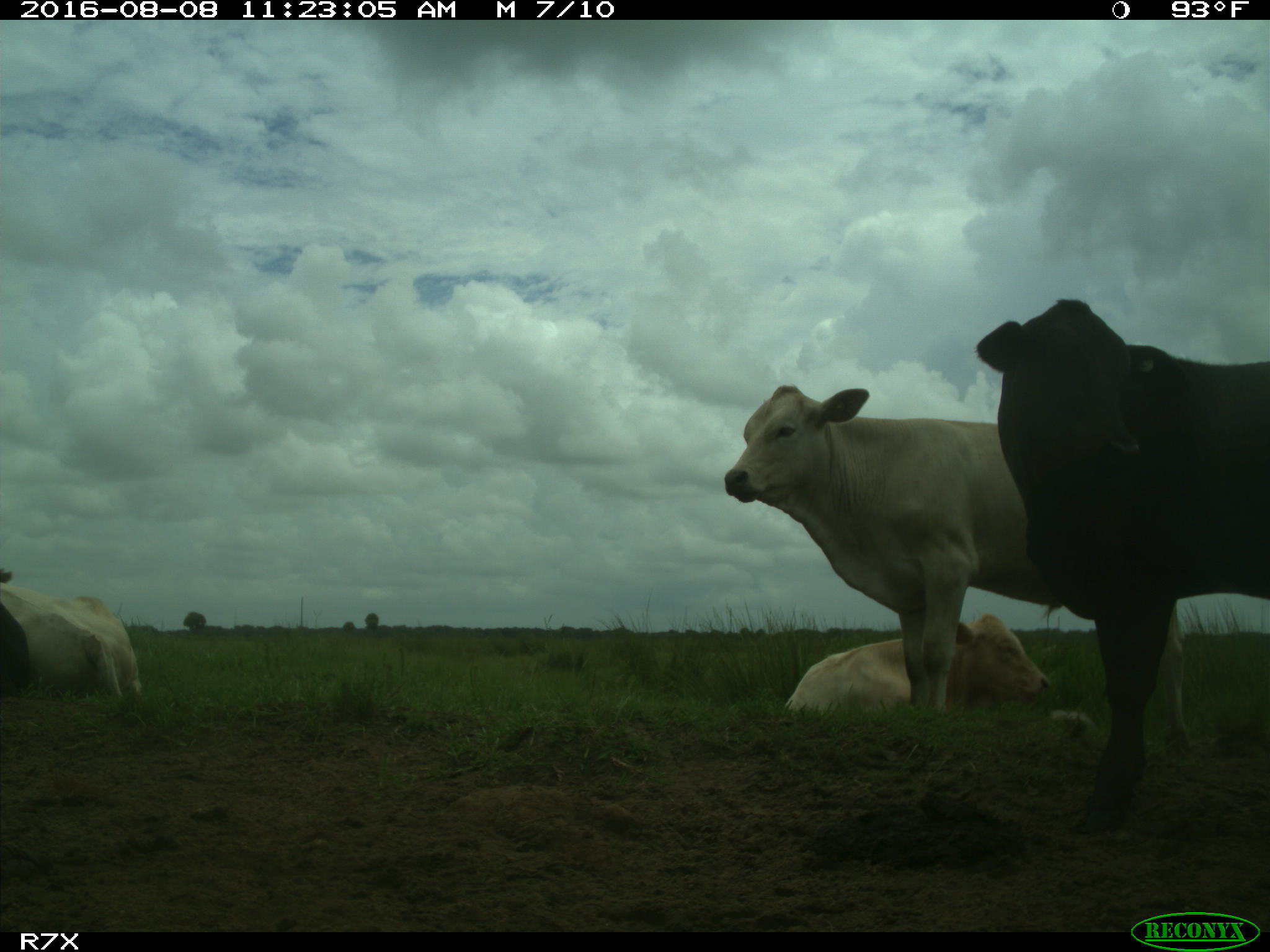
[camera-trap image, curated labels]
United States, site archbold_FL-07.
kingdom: Animalia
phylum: Chordata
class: Mammalia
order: Artiodactyla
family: Bovidae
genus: Bos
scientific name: Bos taurus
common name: domestic cow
Bos taurus (domestic cow).